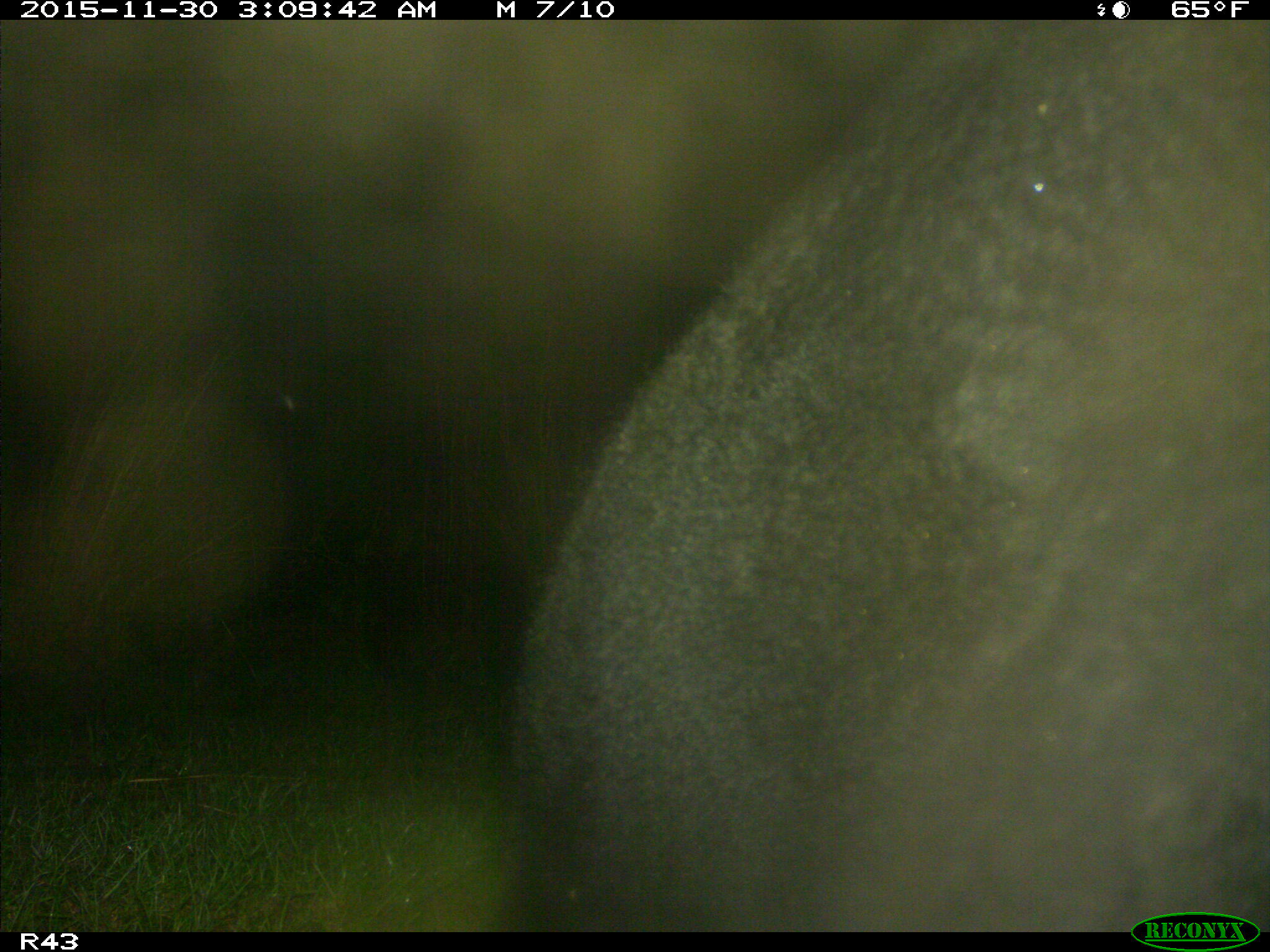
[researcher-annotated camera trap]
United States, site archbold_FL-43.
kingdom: Animalia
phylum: Chordata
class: Mammalia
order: Artiodactyla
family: Bovidae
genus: Bos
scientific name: Bos taurus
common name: domestic cow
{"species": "Bos taurus (domestic cow)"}